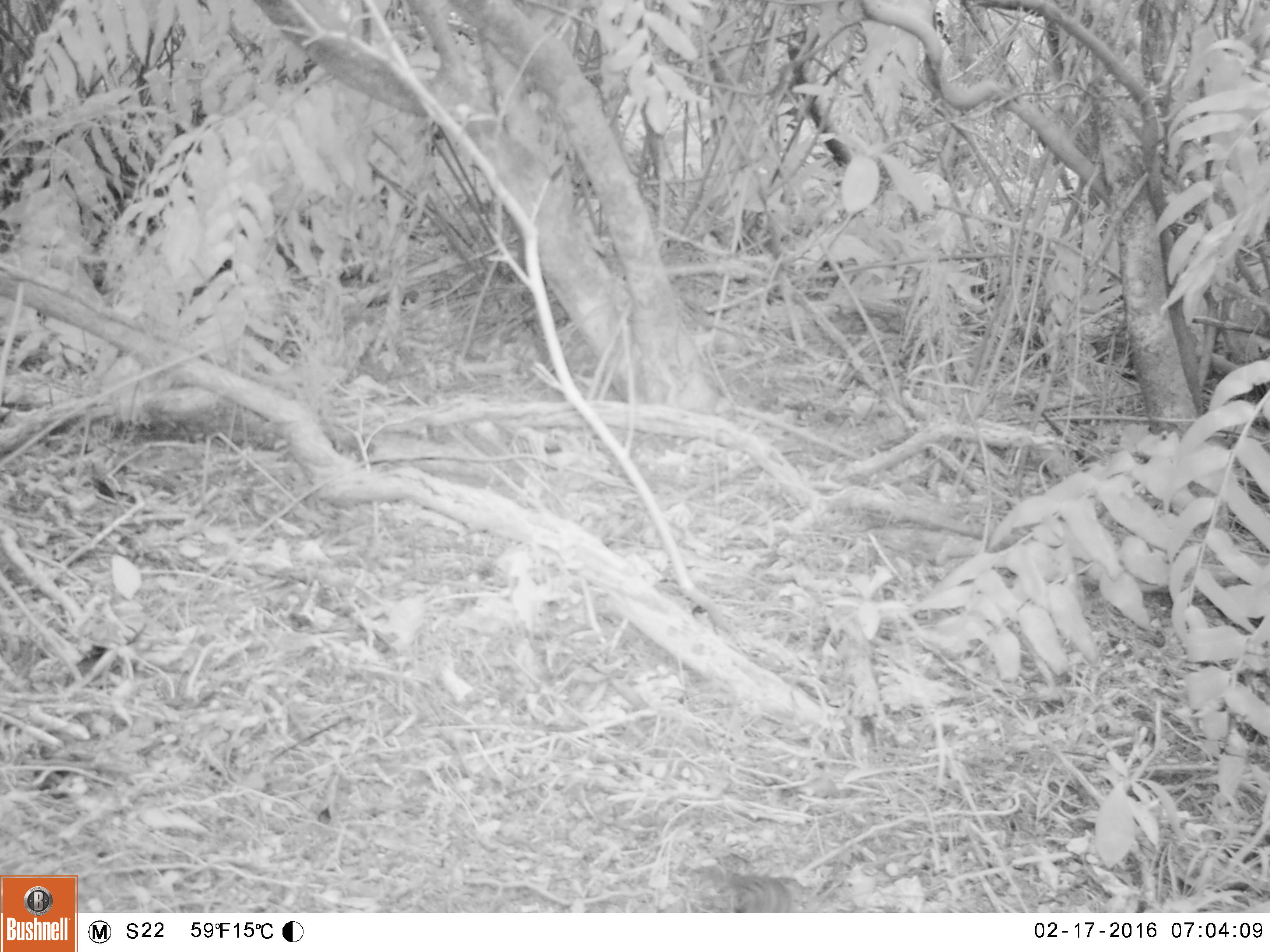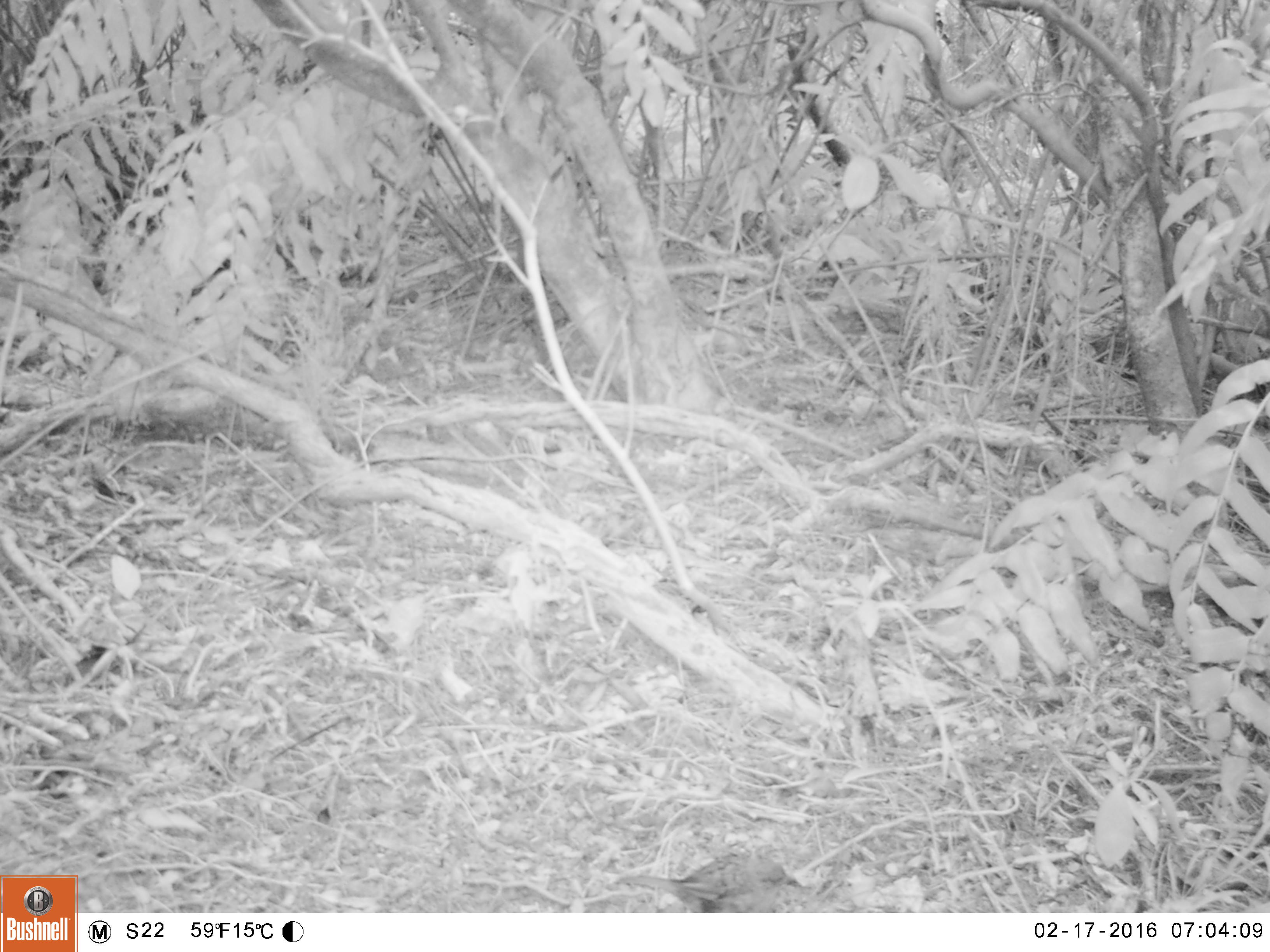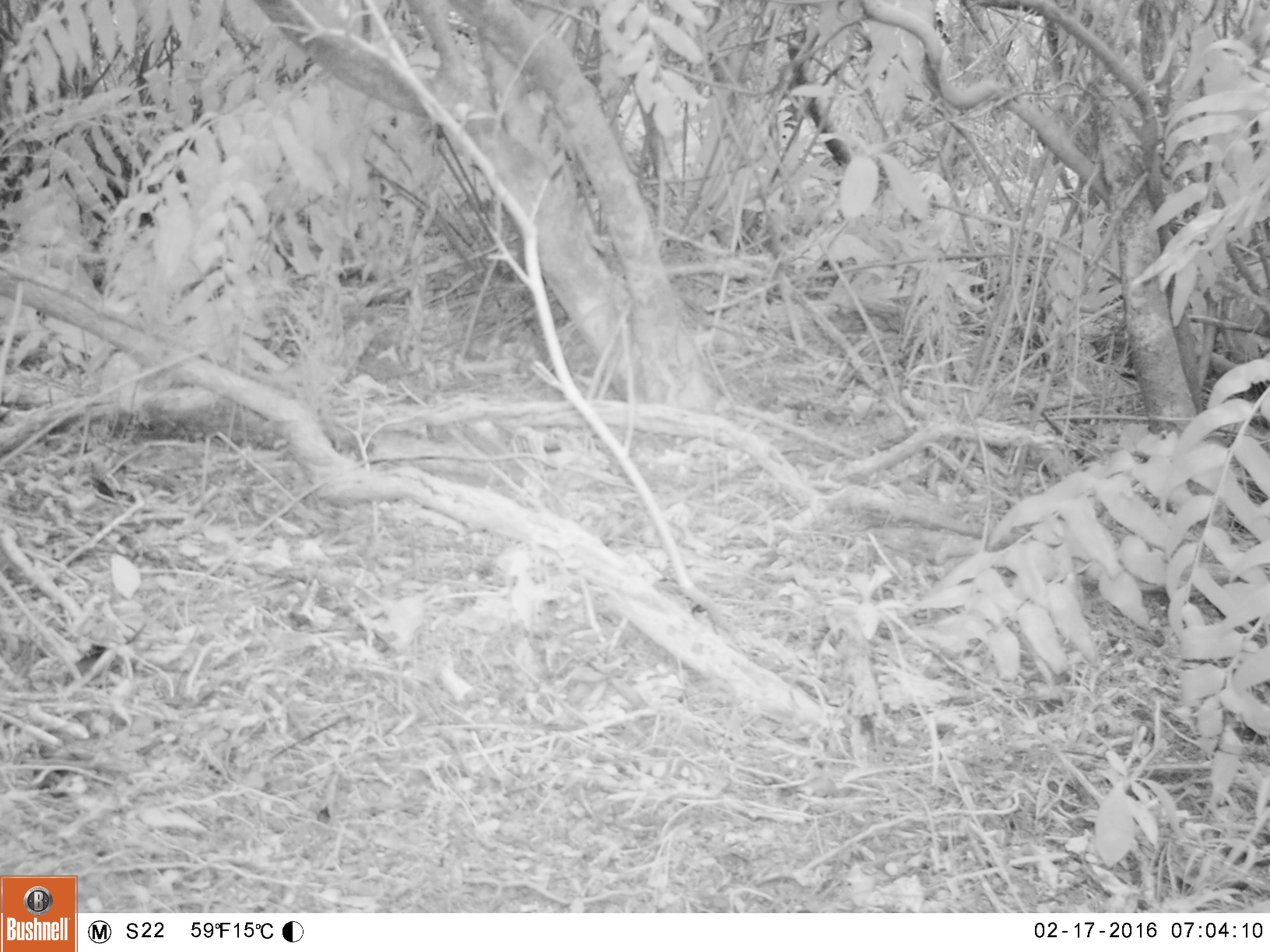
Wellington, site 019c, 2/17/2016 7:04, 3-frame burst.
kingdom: Animalia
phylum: Chordata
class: Aves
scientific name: Aves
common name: bird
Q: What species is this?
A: Bird (Aves).